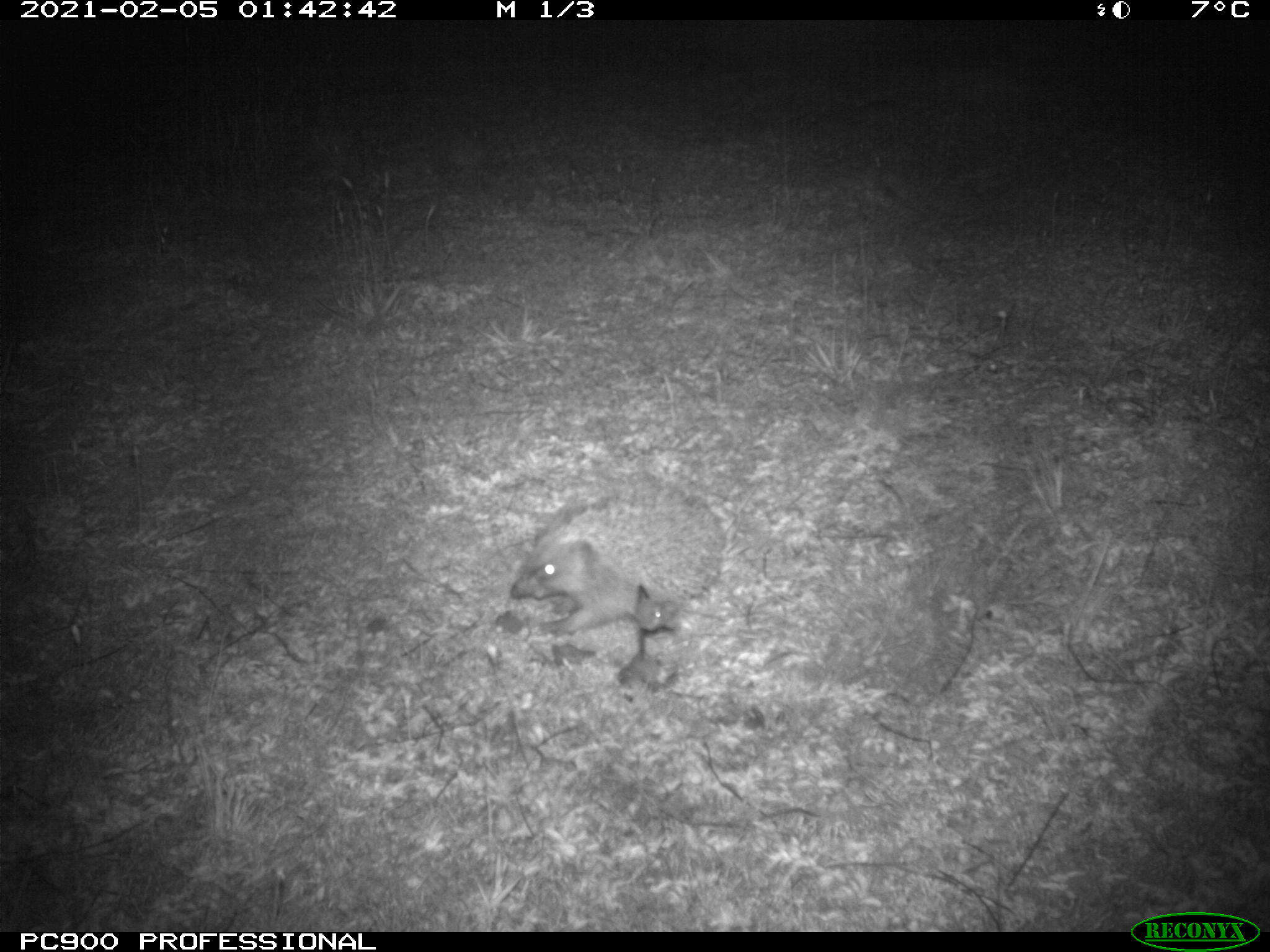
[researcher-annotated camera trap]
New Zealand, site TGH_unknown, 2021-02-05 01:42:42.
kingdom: Animalia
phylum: Chordata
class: Mammalia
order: Eulipotyphla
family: Erinaceidae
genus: Erinaceus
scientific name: Erinaceus europaeus europaeus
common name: european hedgehog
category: hedgehog